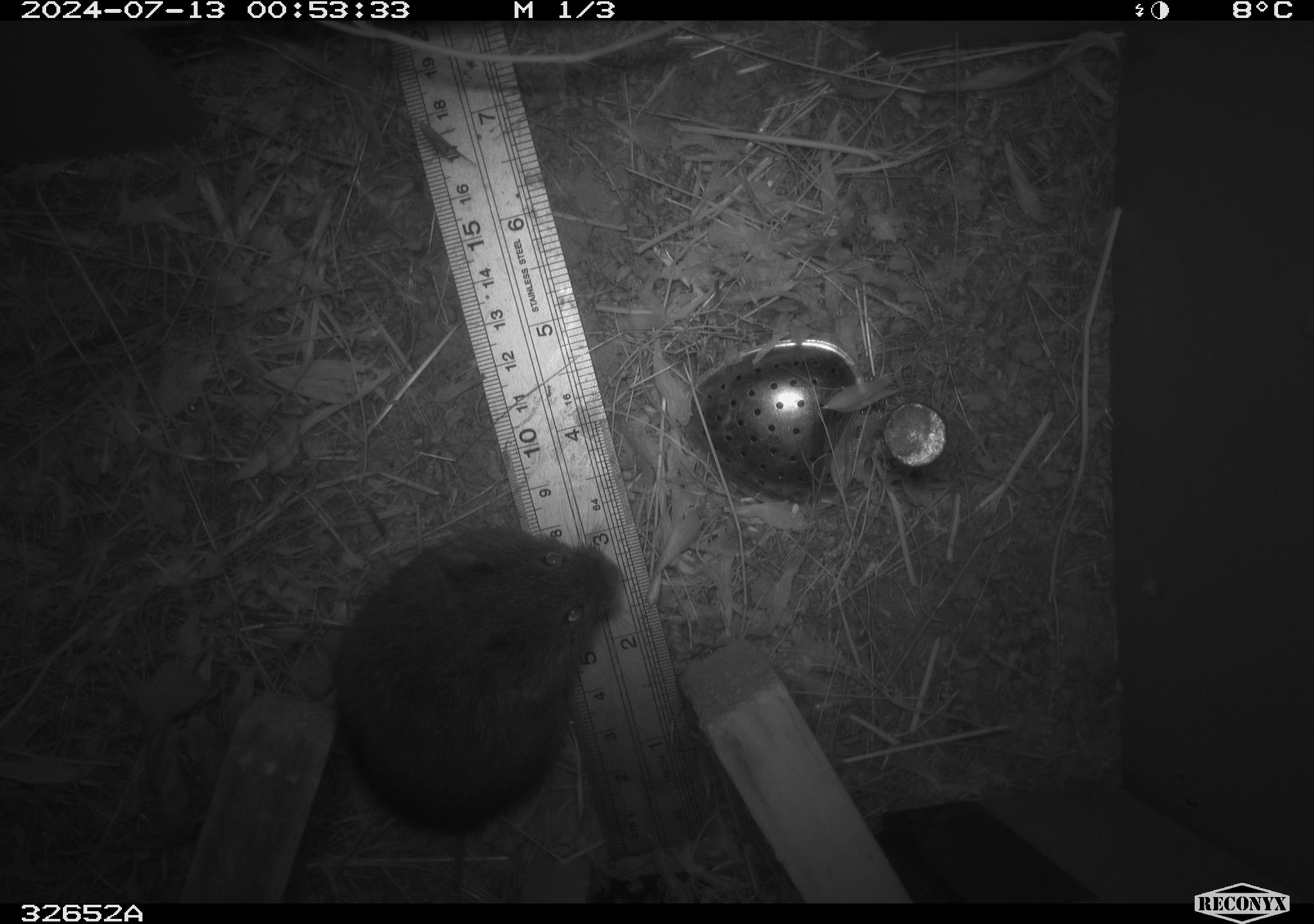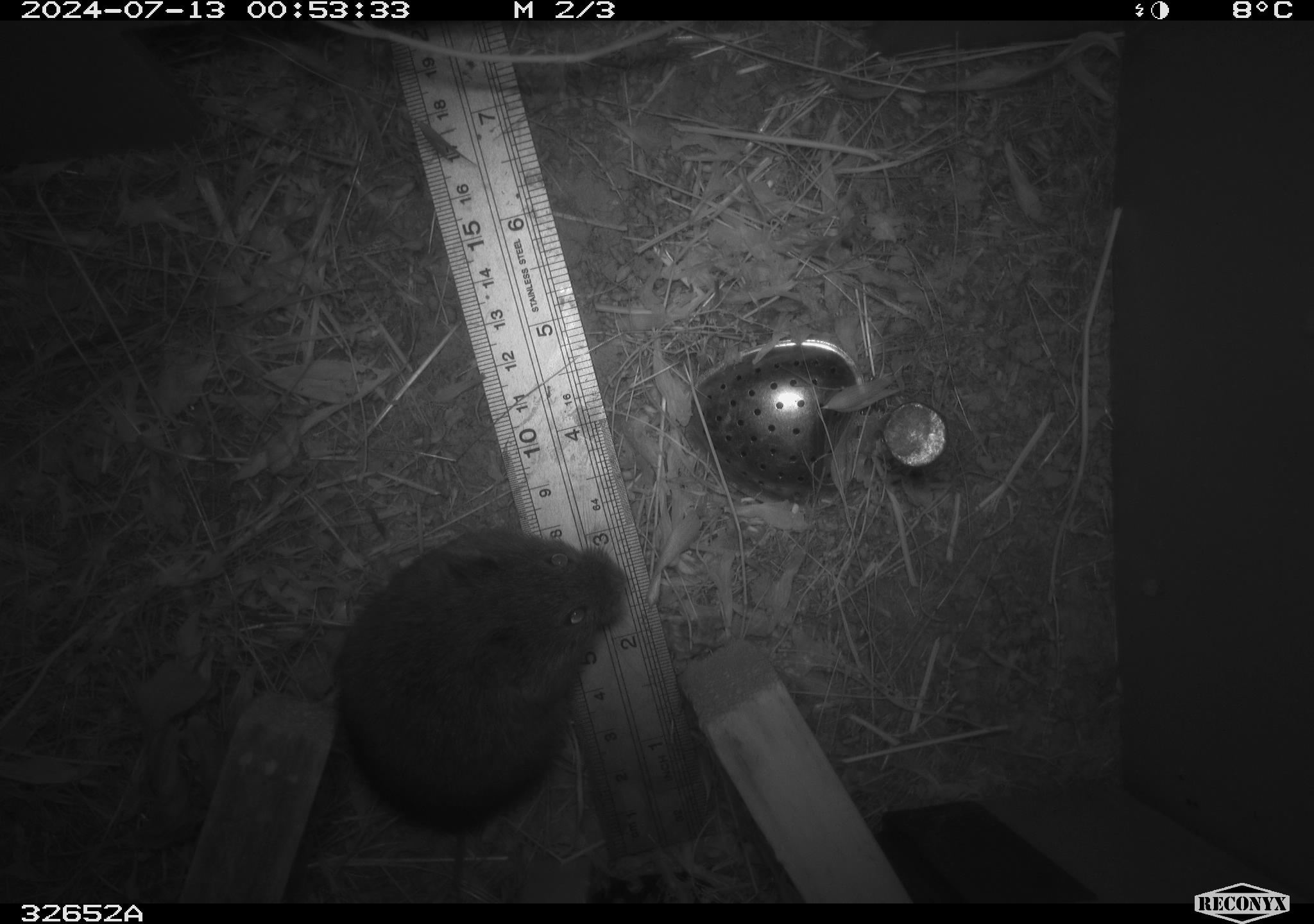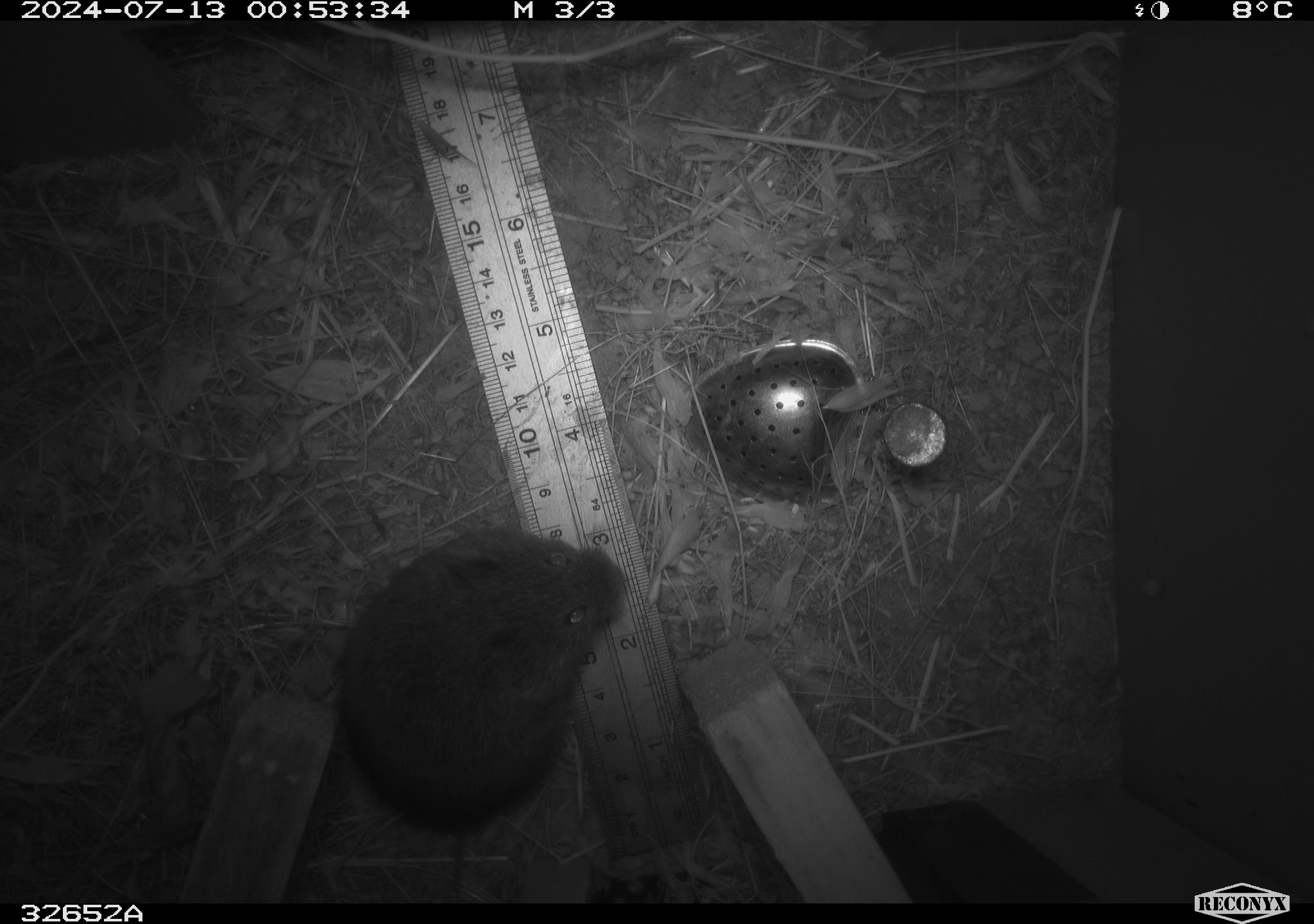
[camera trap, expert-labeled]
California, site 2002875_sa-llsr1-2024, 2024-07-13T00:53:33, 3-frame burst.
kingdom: Animalia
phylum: Chordata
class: Mammalia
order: Rodentia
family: Cricetidae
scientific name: Arvicolinae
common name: voles, lemmings, and muskrats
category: arvicolinae subfamily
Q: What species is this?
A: Arvicolinae subfamily (voles, lemmings, and muskrats) (Arvicolinae).